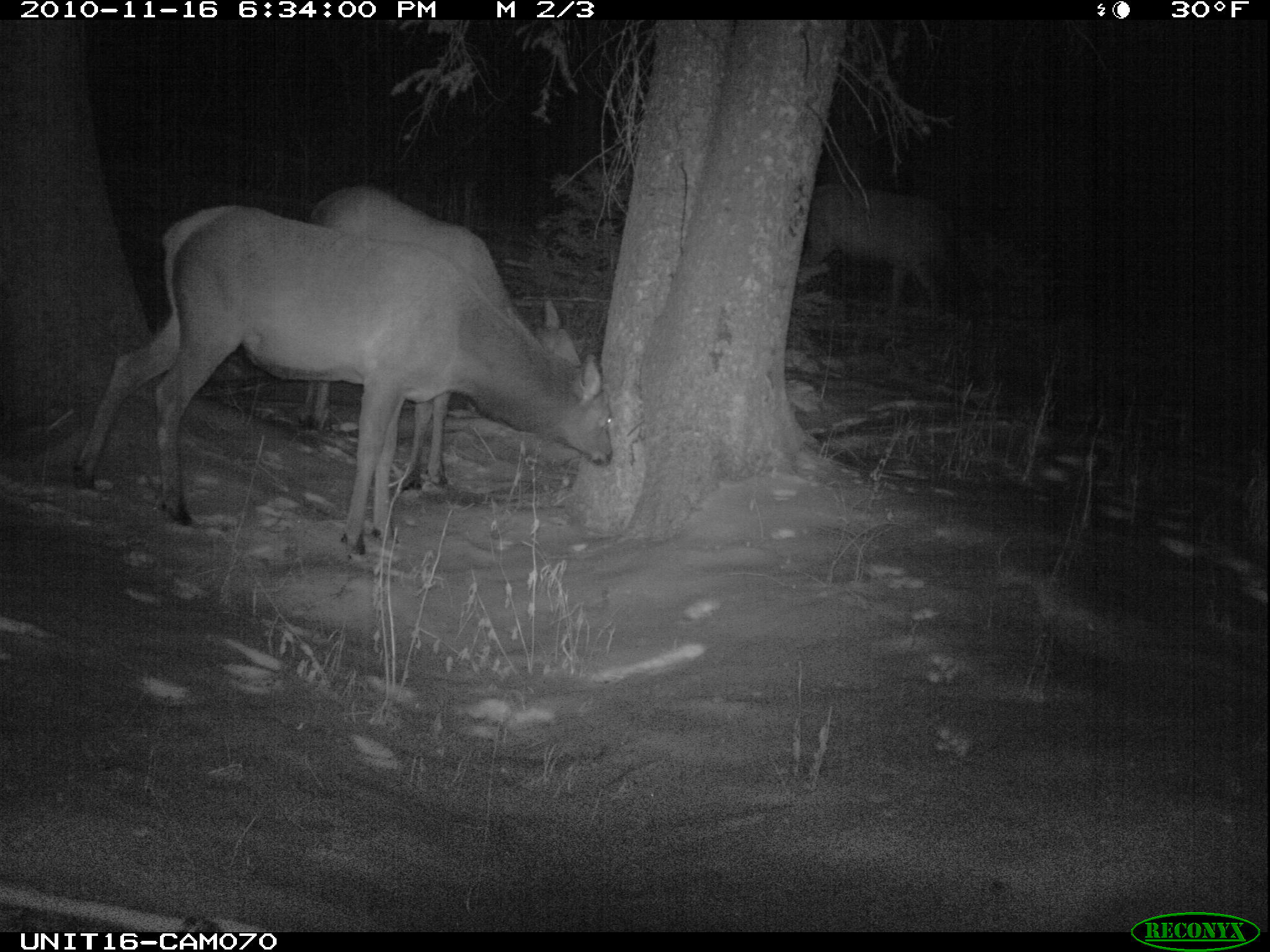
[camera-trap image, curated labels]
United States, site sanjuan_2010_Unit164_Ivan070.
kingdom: Animalia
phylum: Chordata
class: Mammalia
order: Artiodactyla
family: Cervidae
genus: Cervus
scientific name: Cervus elaphus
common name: red deer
Cervus elaphus (red deer).